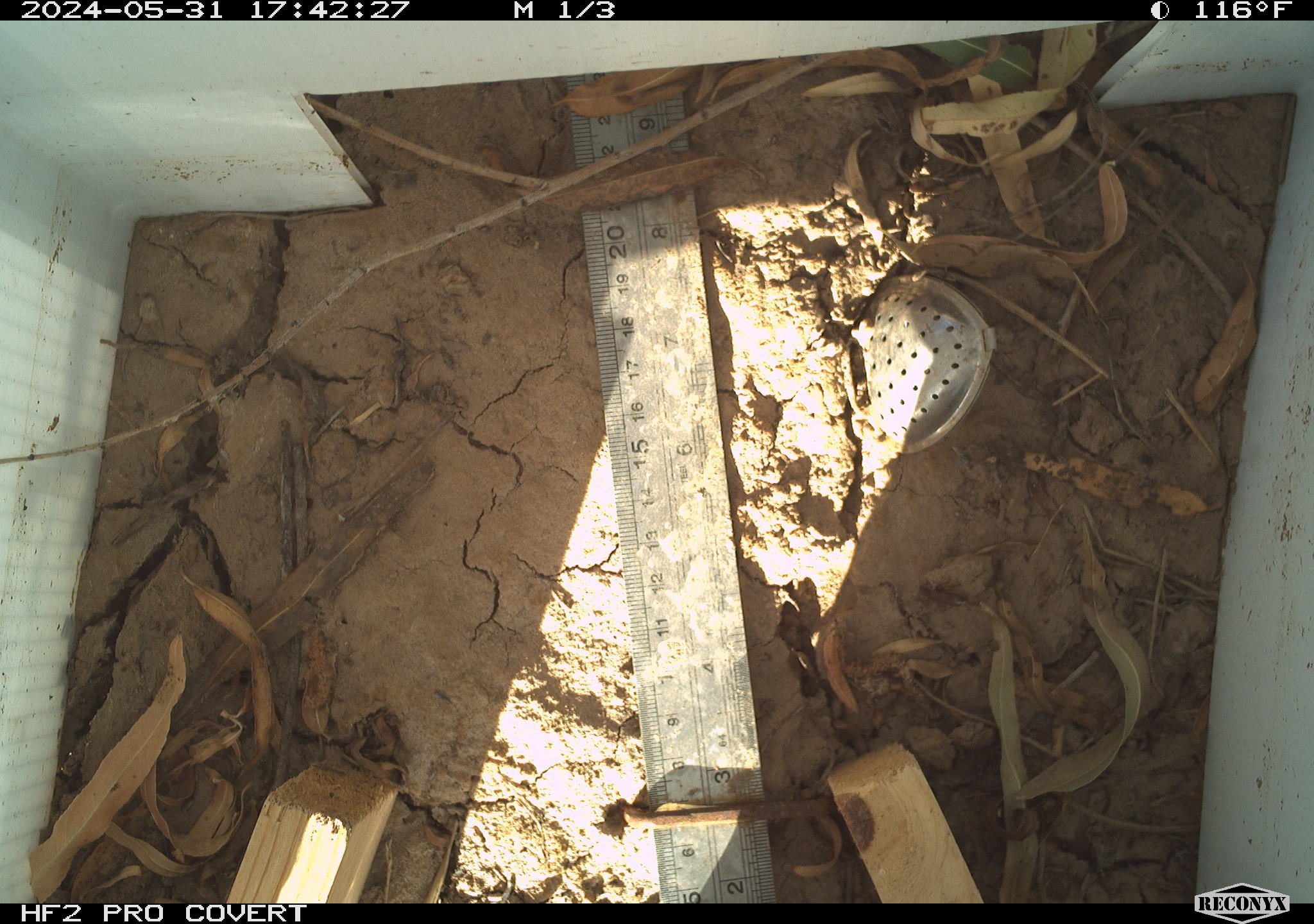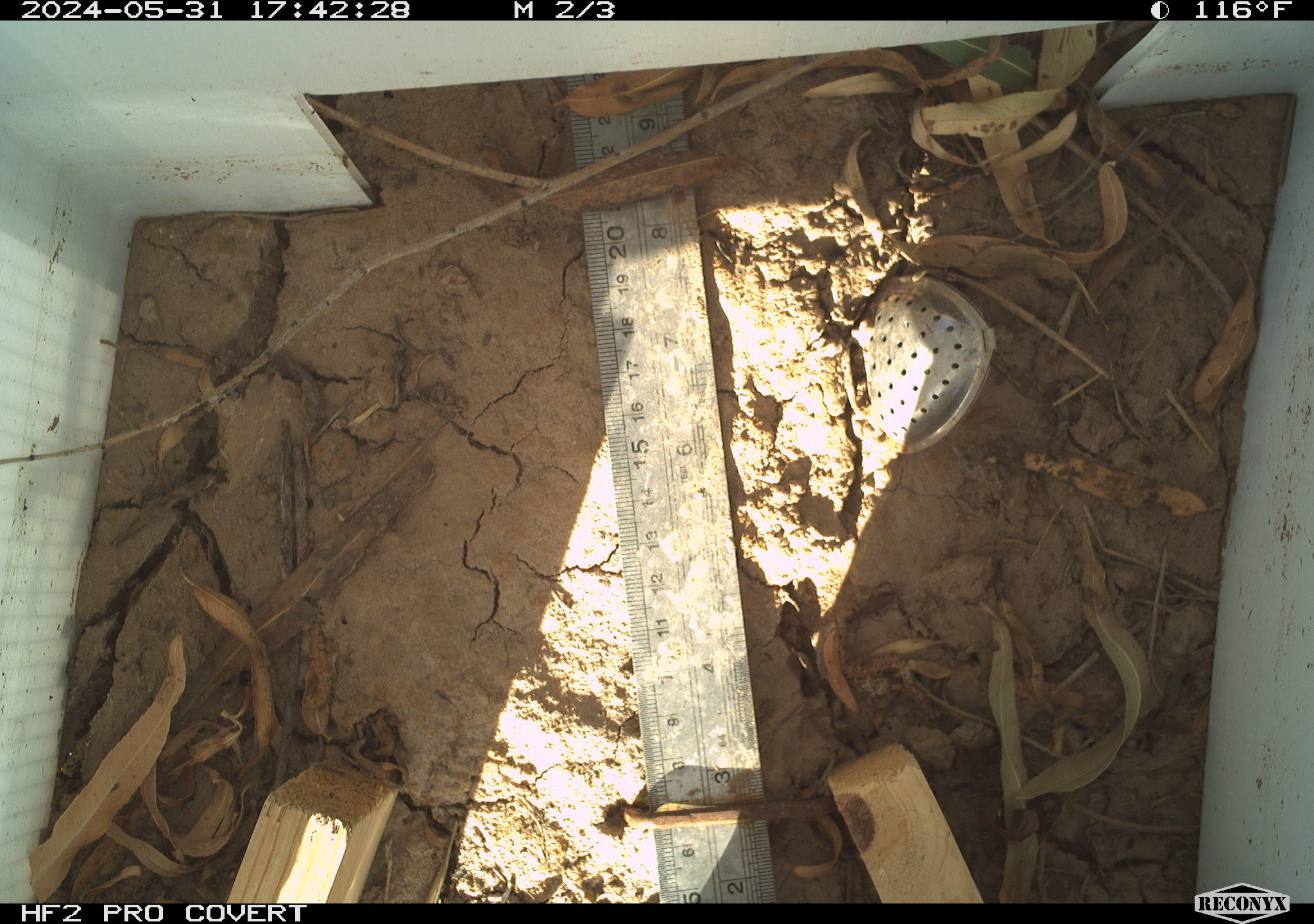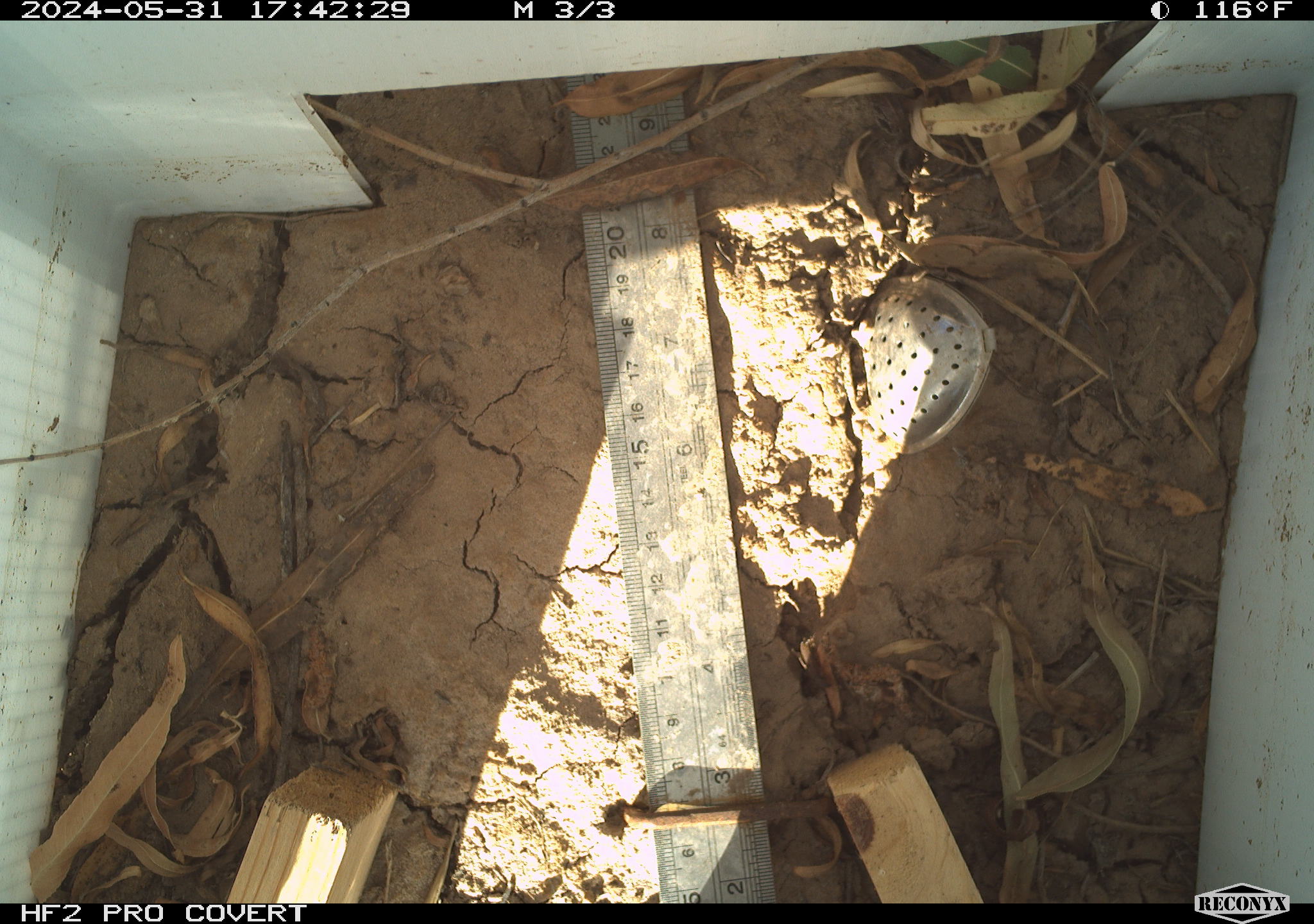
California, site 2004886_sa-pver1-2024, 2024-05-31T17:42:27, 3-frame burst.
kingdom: Animalia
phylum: Arthropoda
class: Insecta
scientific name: Insecta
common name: insect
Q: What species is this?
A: Insect (Insecta).